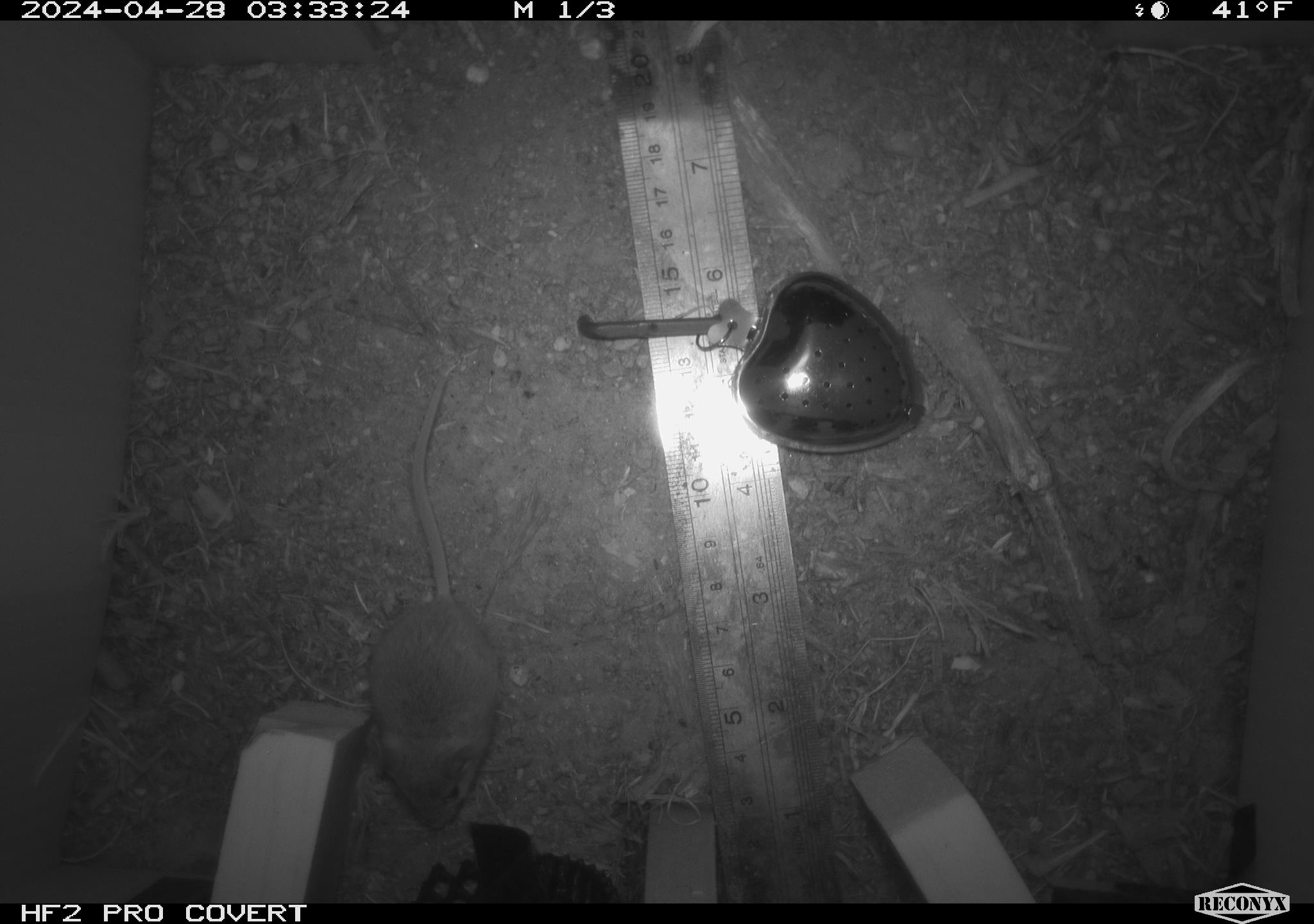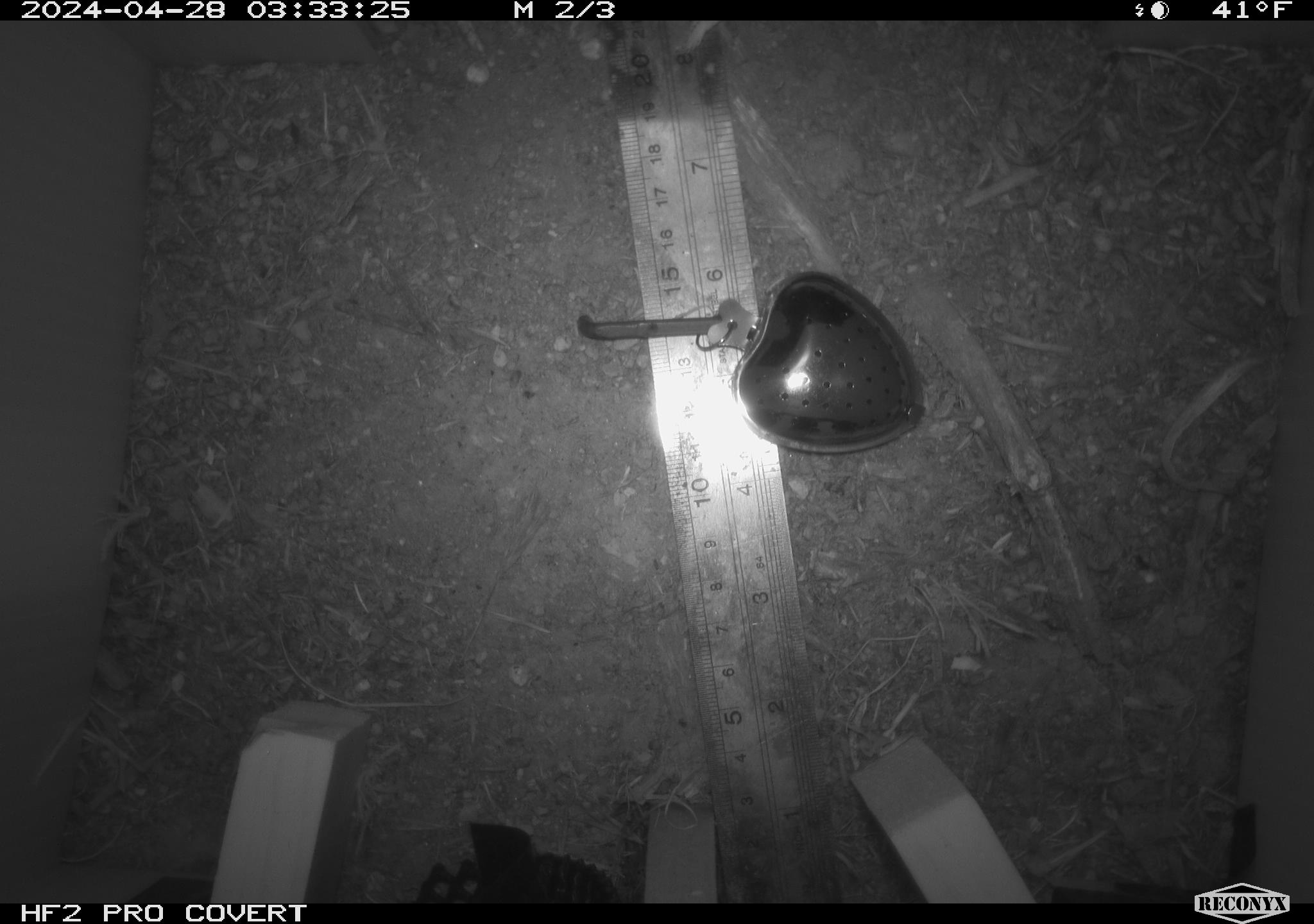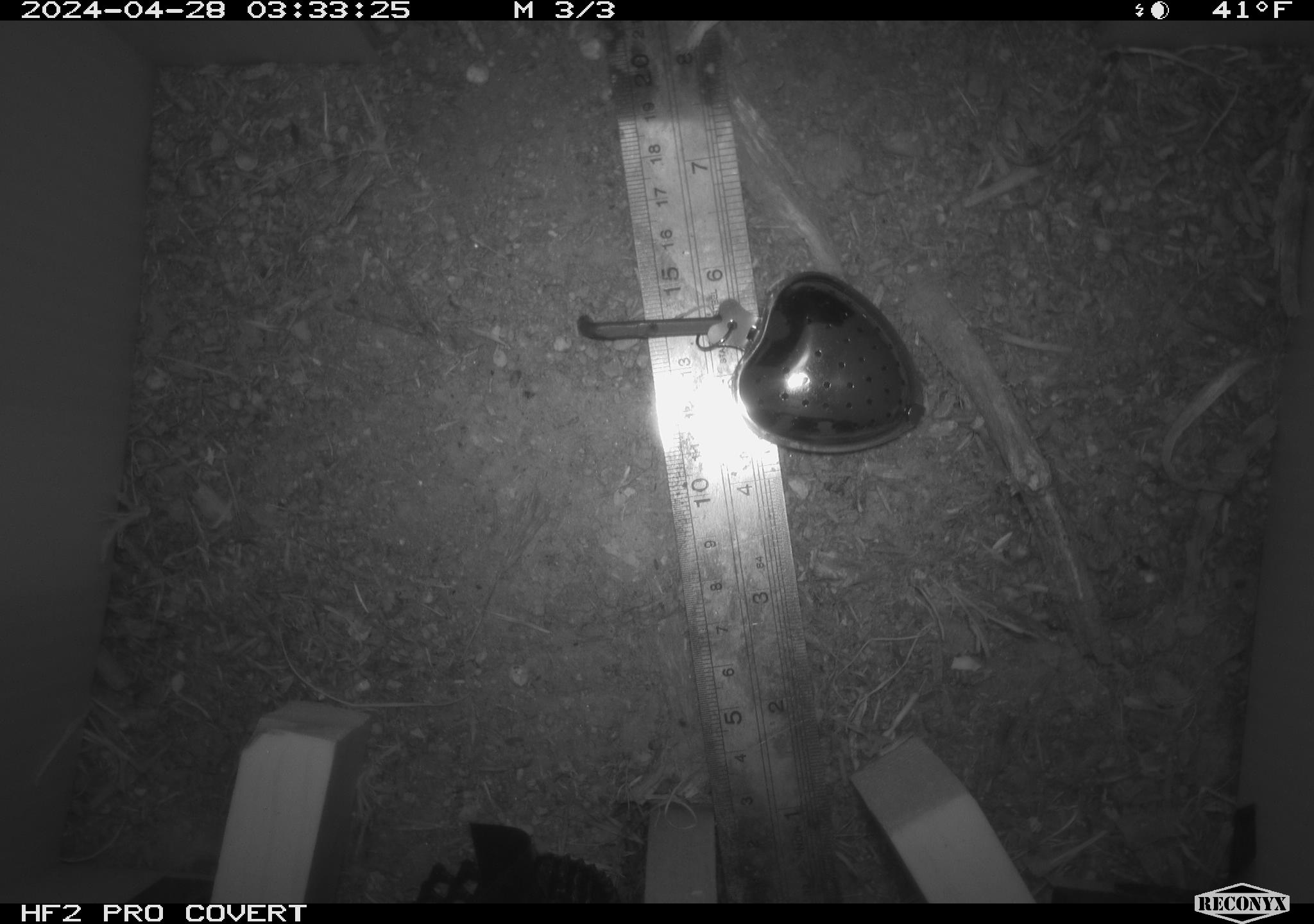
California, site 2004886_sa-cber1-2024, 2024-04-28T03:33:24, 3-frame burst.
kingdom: Animalia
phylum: Chordata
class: Mammalia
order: Rodentia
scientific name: Rodentia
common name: mouse species